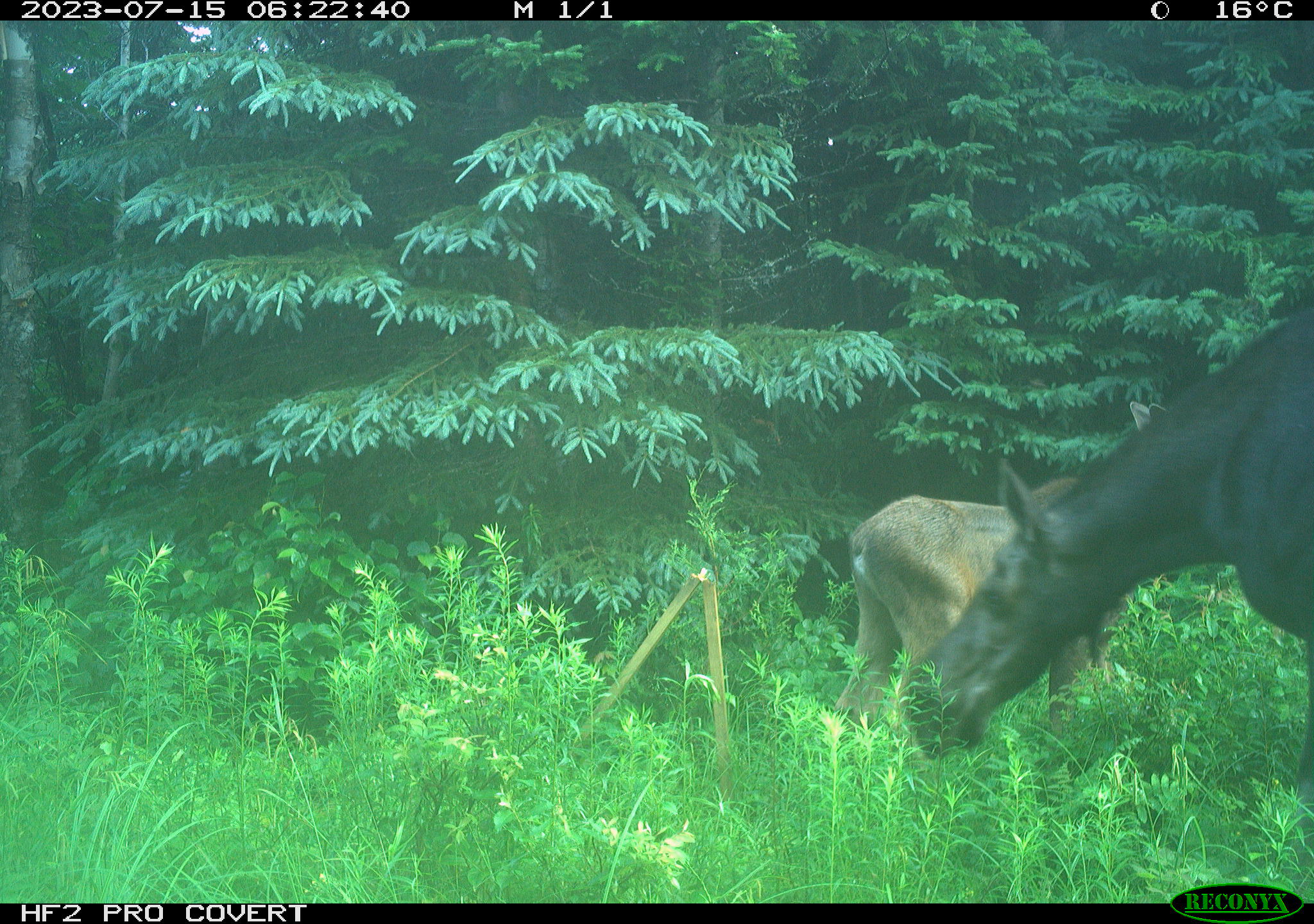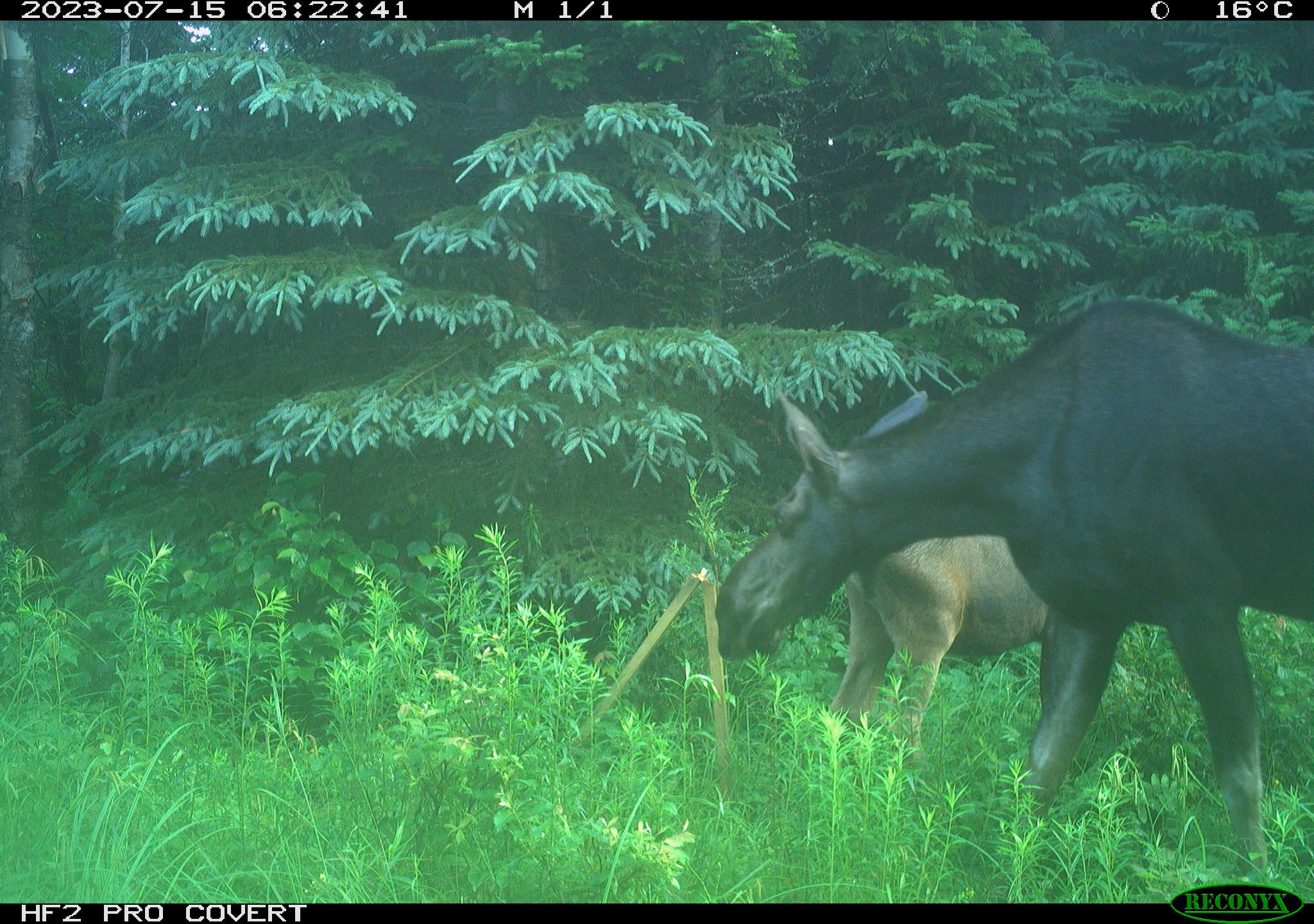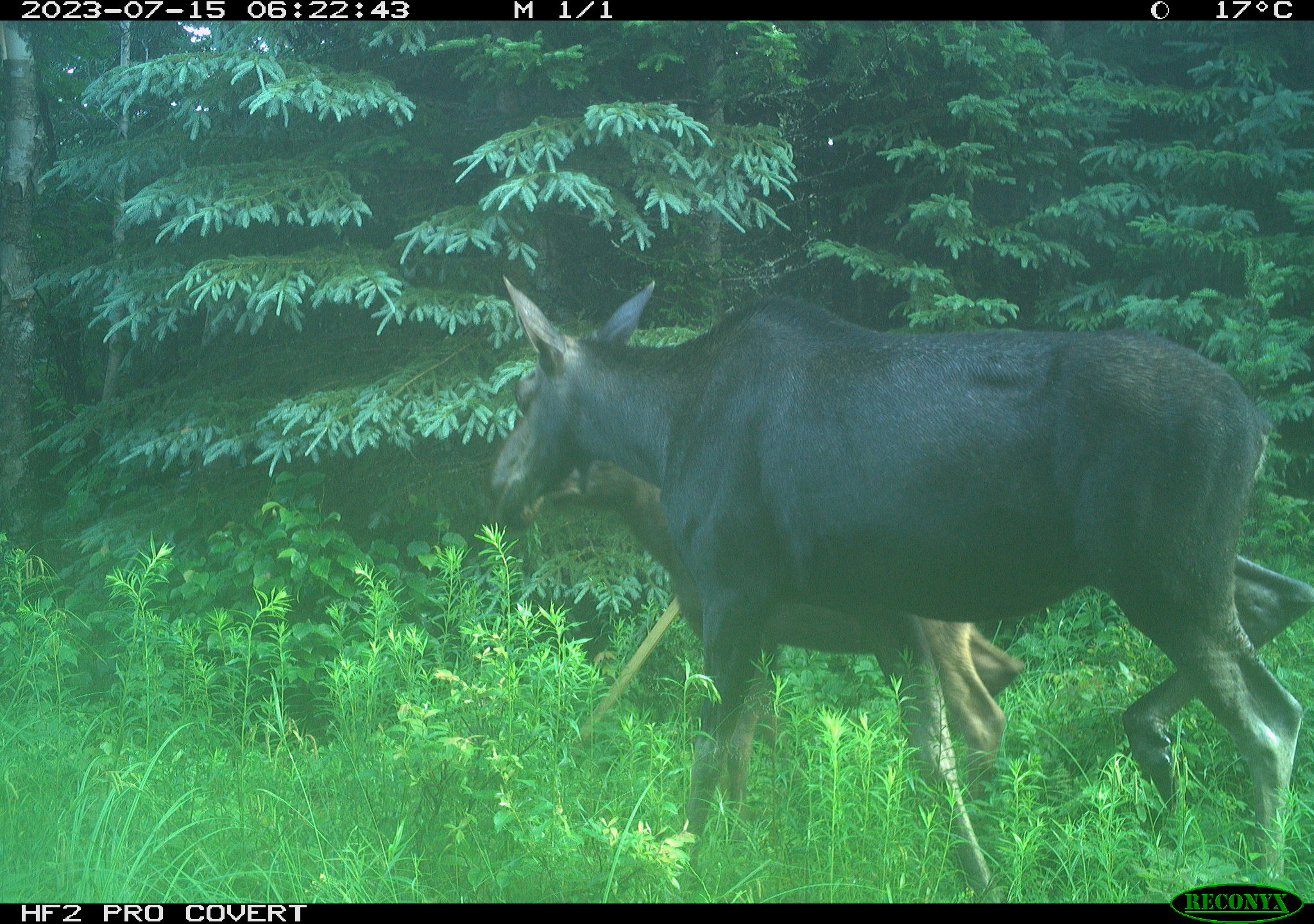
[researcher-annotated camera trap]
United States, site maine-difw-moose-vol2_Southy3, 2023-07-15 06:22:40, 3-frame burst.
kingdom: Animalia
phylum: Chordata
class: Mammalia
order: Artiodactyla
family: Cervidae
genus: Alces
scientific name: Alces alces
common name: moose